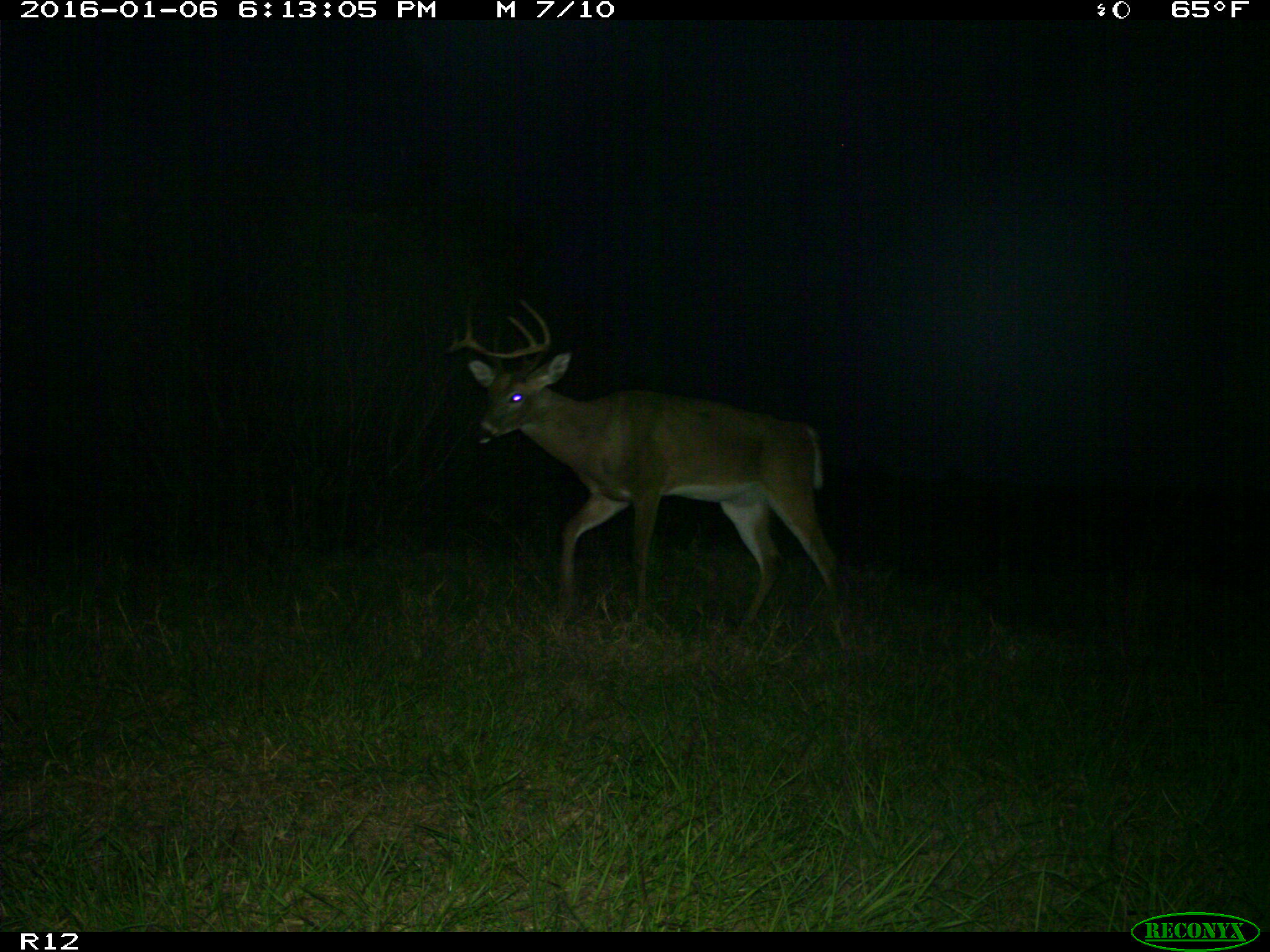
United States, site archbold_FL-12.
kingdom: Animalia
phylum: Chordata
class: Mammalia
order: Artiodactyla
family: Cervidae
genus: Odocoileus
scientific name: Odocoileus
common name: deer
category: unidentified deer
Unidentified deer (deer) (Odocoileus).